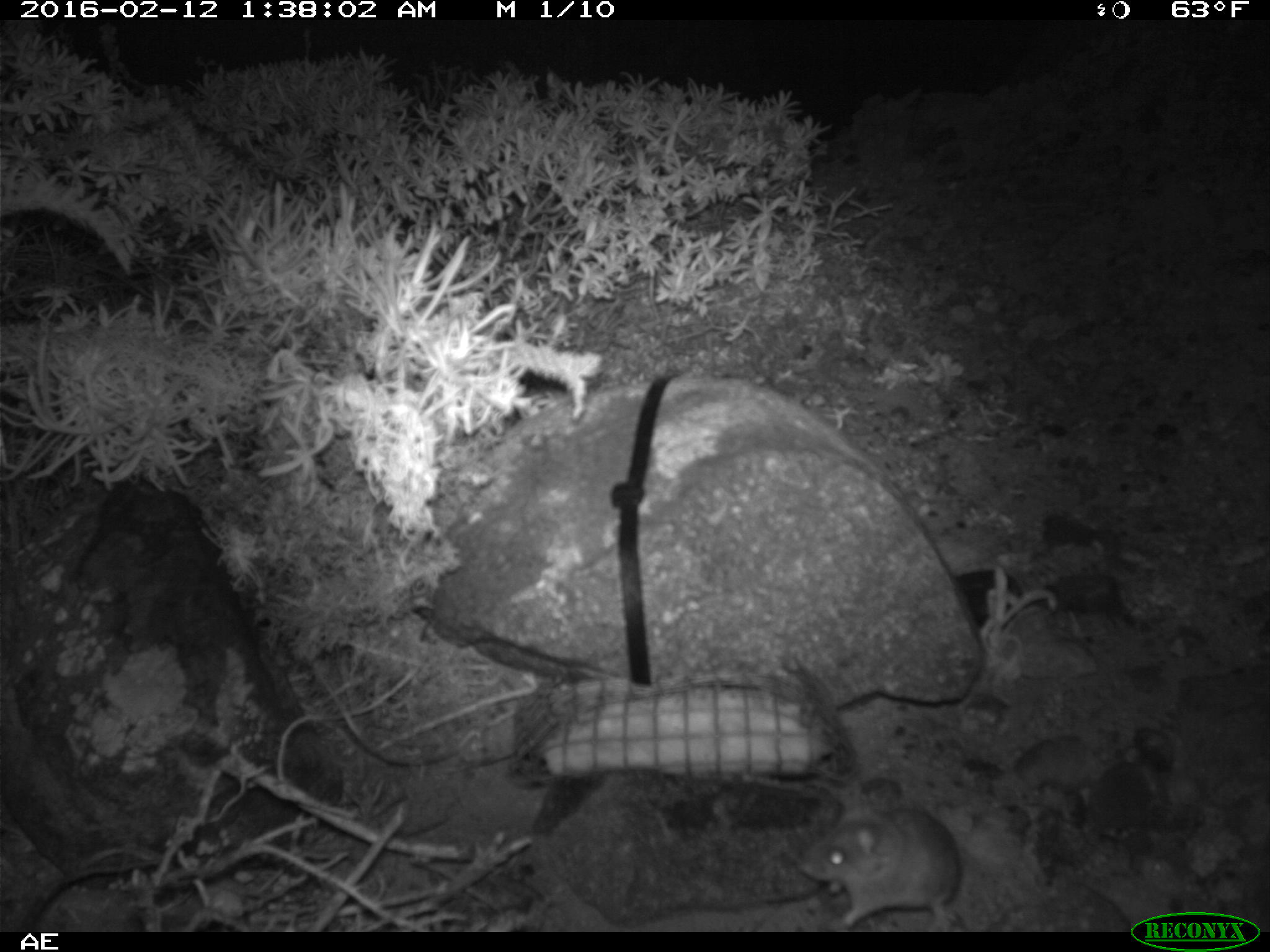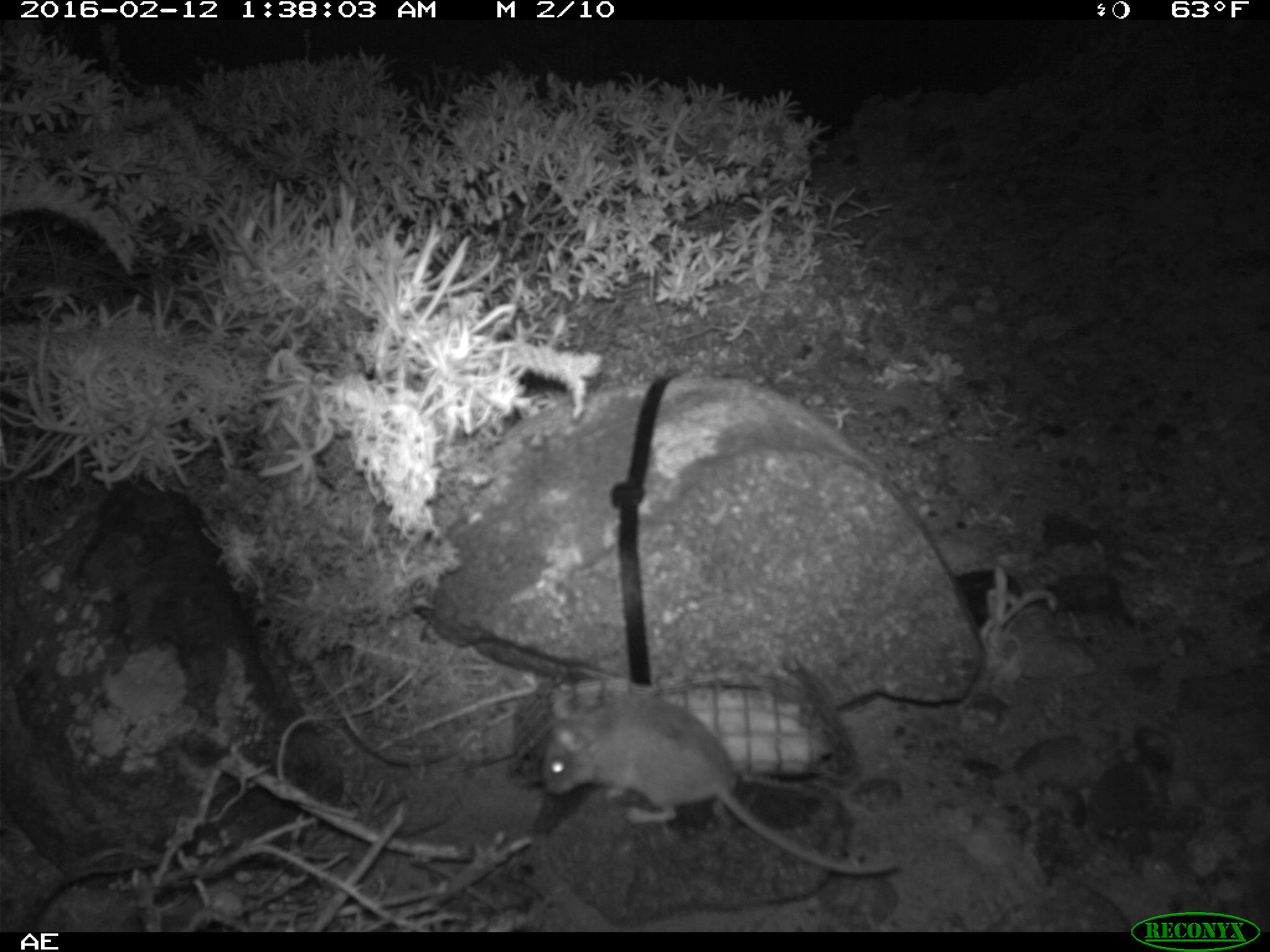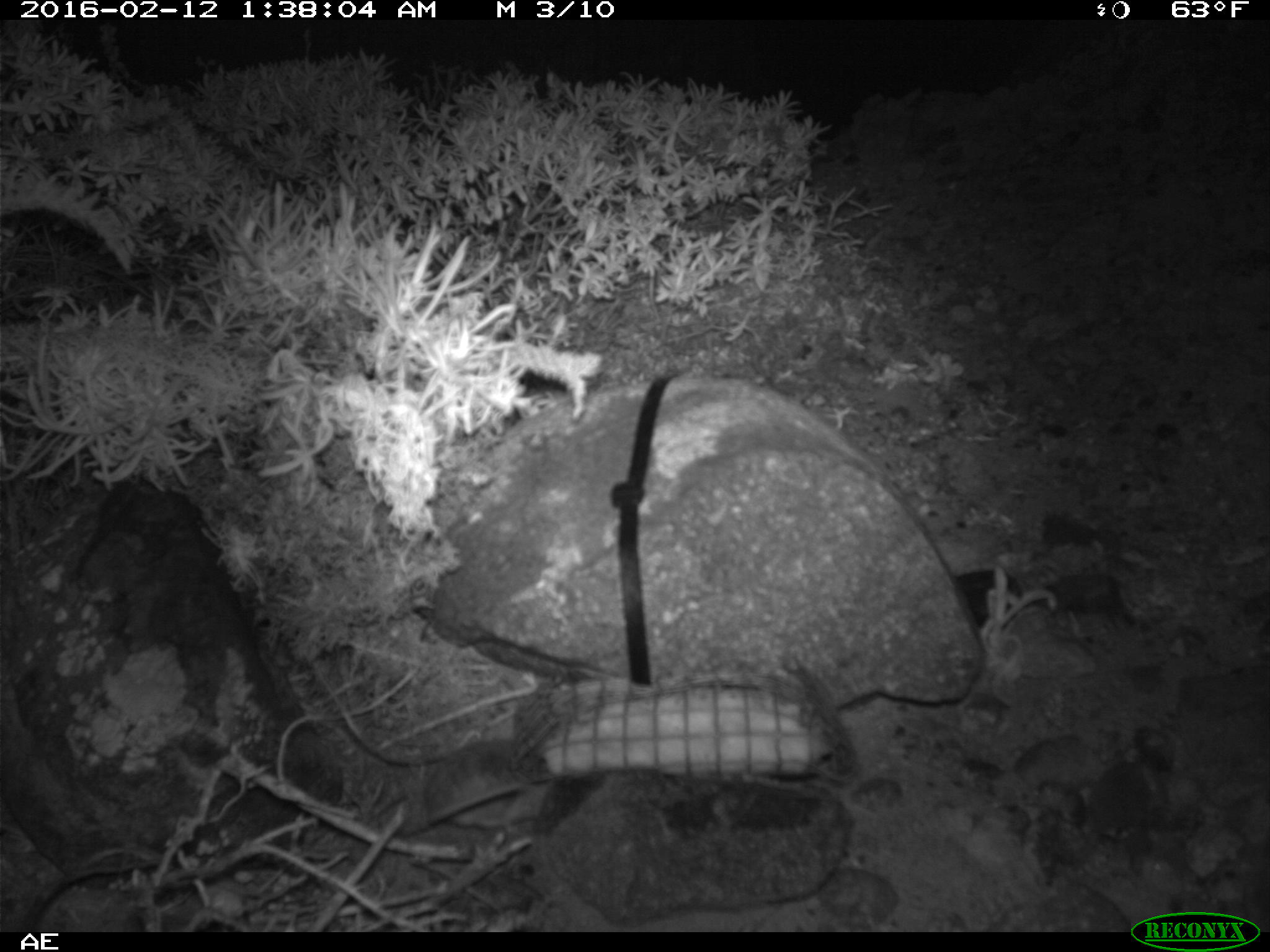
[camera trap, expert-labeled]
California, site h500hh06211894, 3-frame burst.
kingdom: Animalia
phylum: Chordata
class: Mammalia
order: Rodentia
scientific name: Rodentia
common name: rodent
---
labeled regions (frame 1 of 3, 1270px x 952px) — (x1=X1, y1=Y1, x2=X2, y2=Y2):
rodent: (x1=797, y1=798, x2=961, y2=931)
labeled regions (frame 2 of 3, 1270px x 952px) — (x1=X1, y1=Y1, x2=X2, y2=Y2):
rodent: (x1=542, y1=685, x2=901, y2=879)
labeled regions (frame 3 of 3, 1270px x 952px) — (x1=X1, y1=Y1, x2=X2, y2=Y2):
rodent: (x1=424, y1=733, x2=553, y2=829)